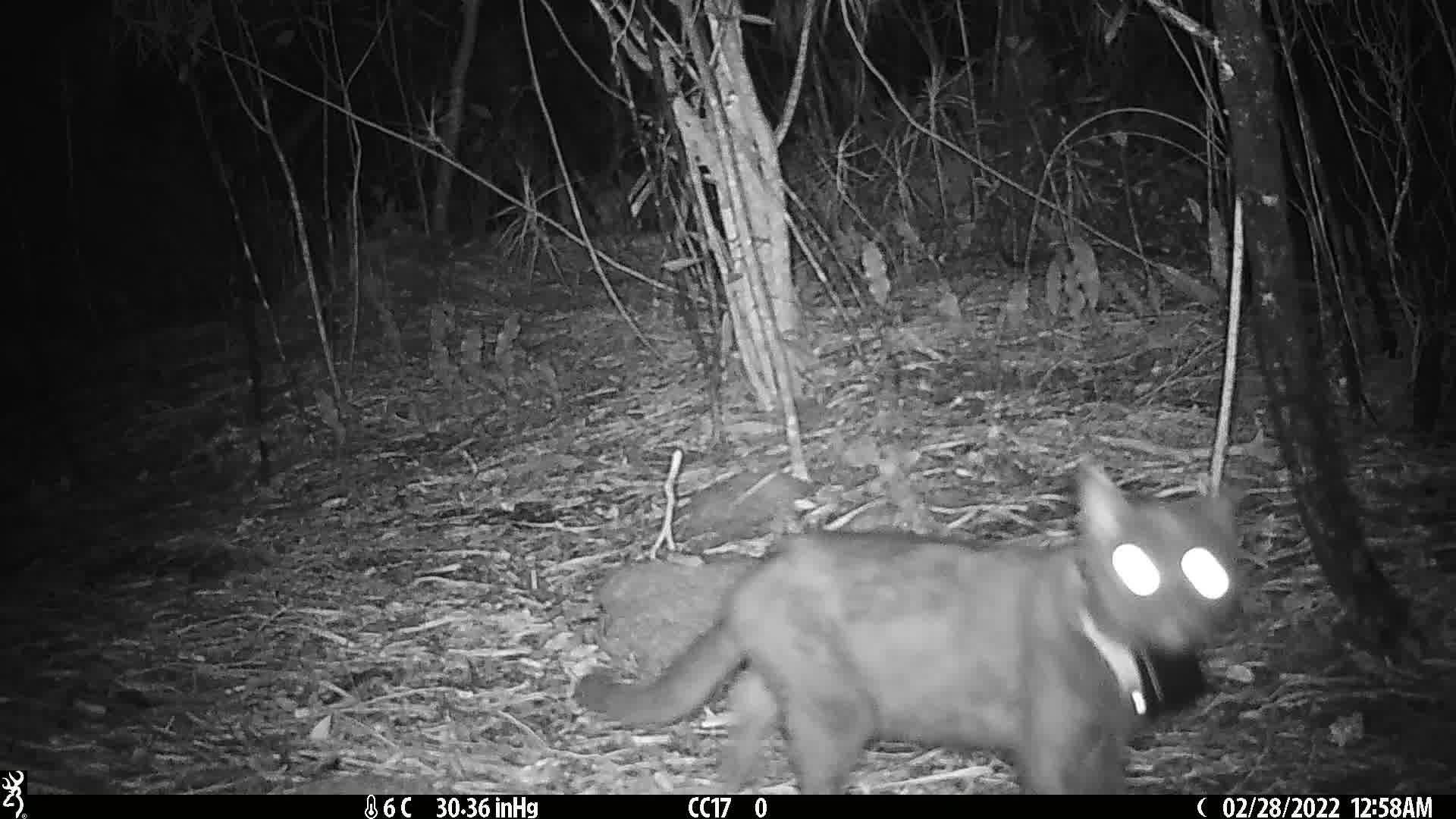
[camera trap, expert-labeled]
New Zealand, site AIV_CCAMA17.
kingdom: Animalia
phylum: Chordata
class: Mammalia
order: Carnivora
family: Felidae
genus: Felis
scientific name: Felis catus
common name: domestic cat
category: cat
Cat (domestic cat) (Felis catus).